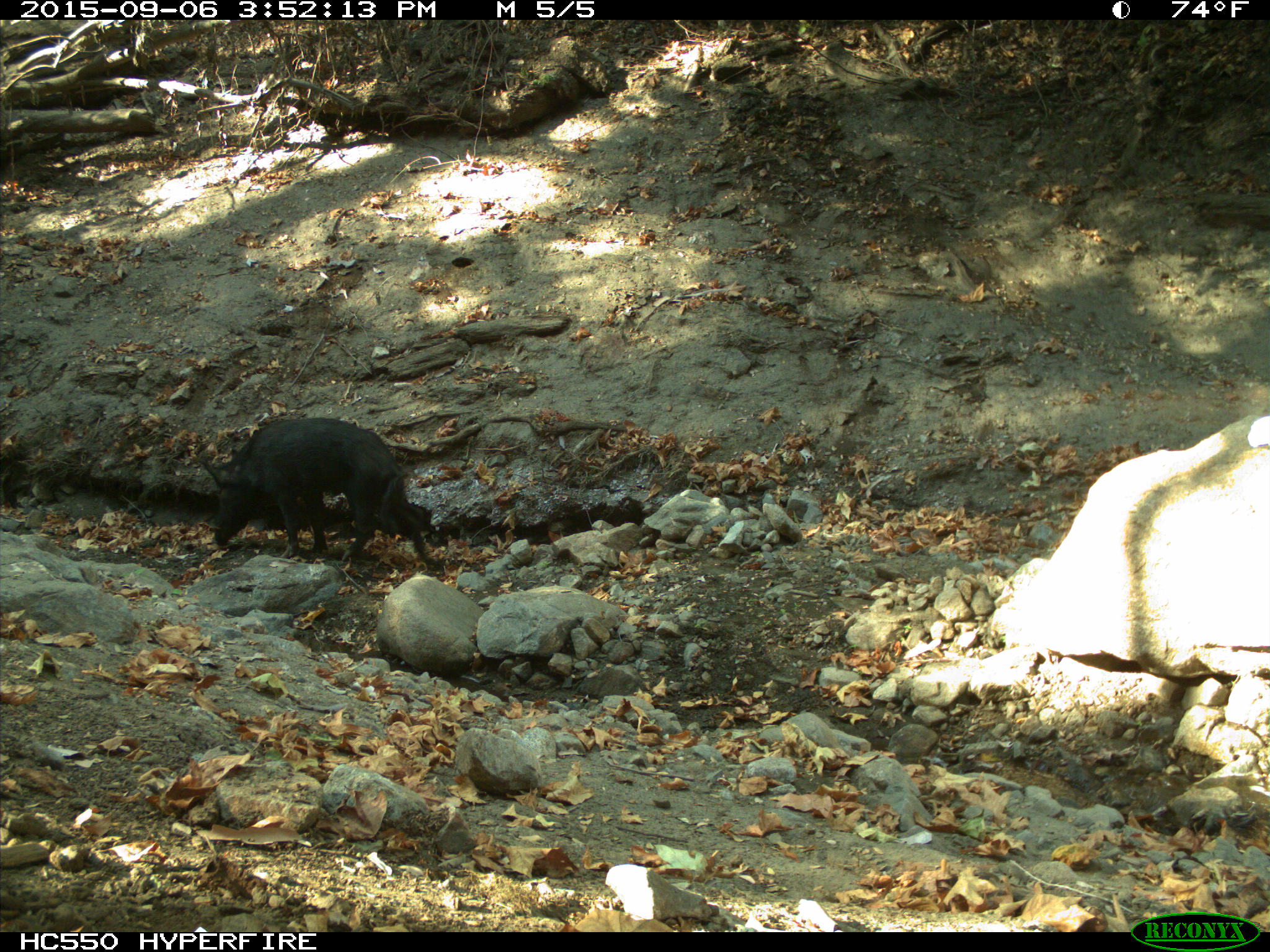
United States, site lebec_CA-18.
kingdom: Animalia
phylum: Chordata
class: Mammalia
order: Artiodactyla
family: Suidae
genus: Sus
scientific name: Sus scrofa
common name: wild boar